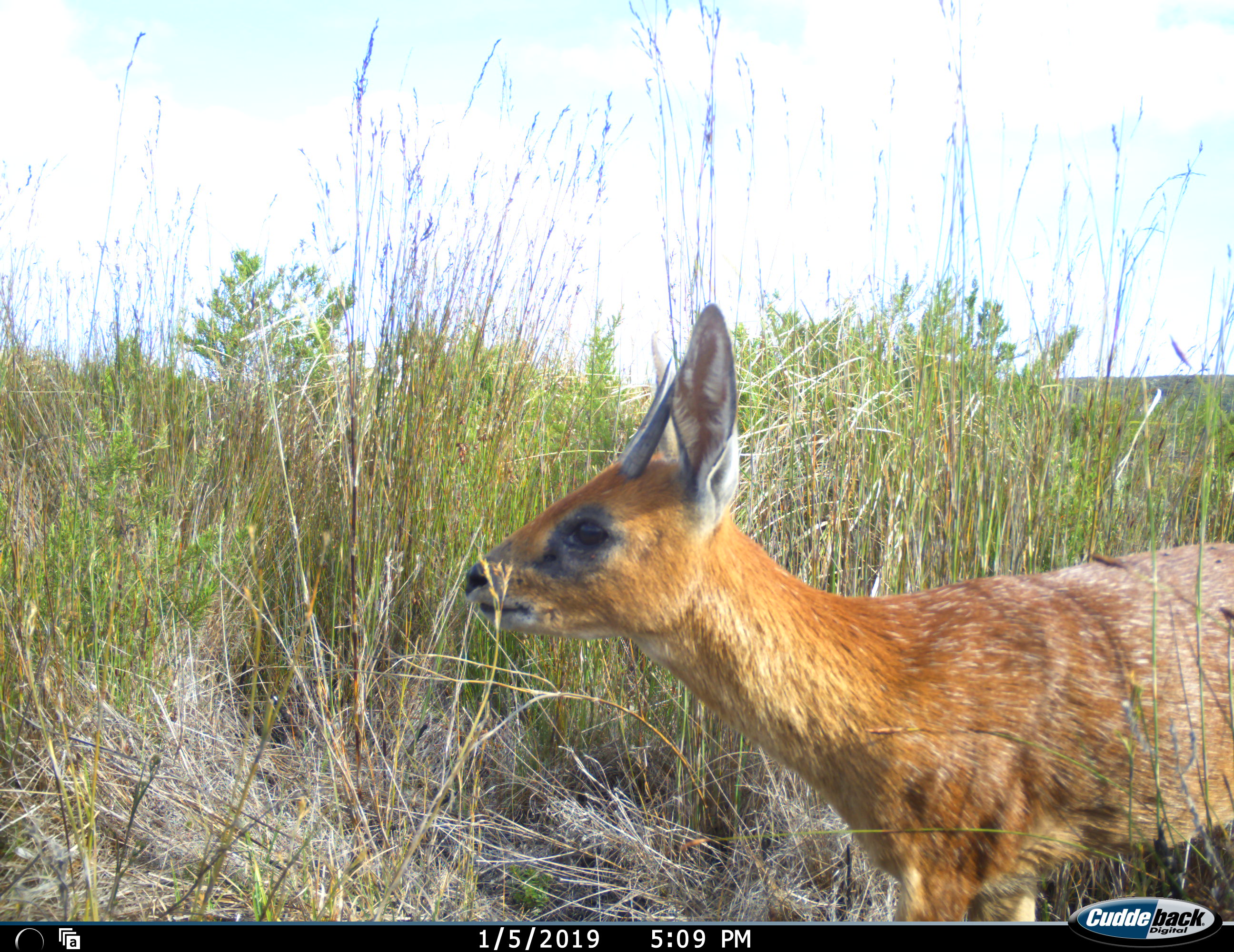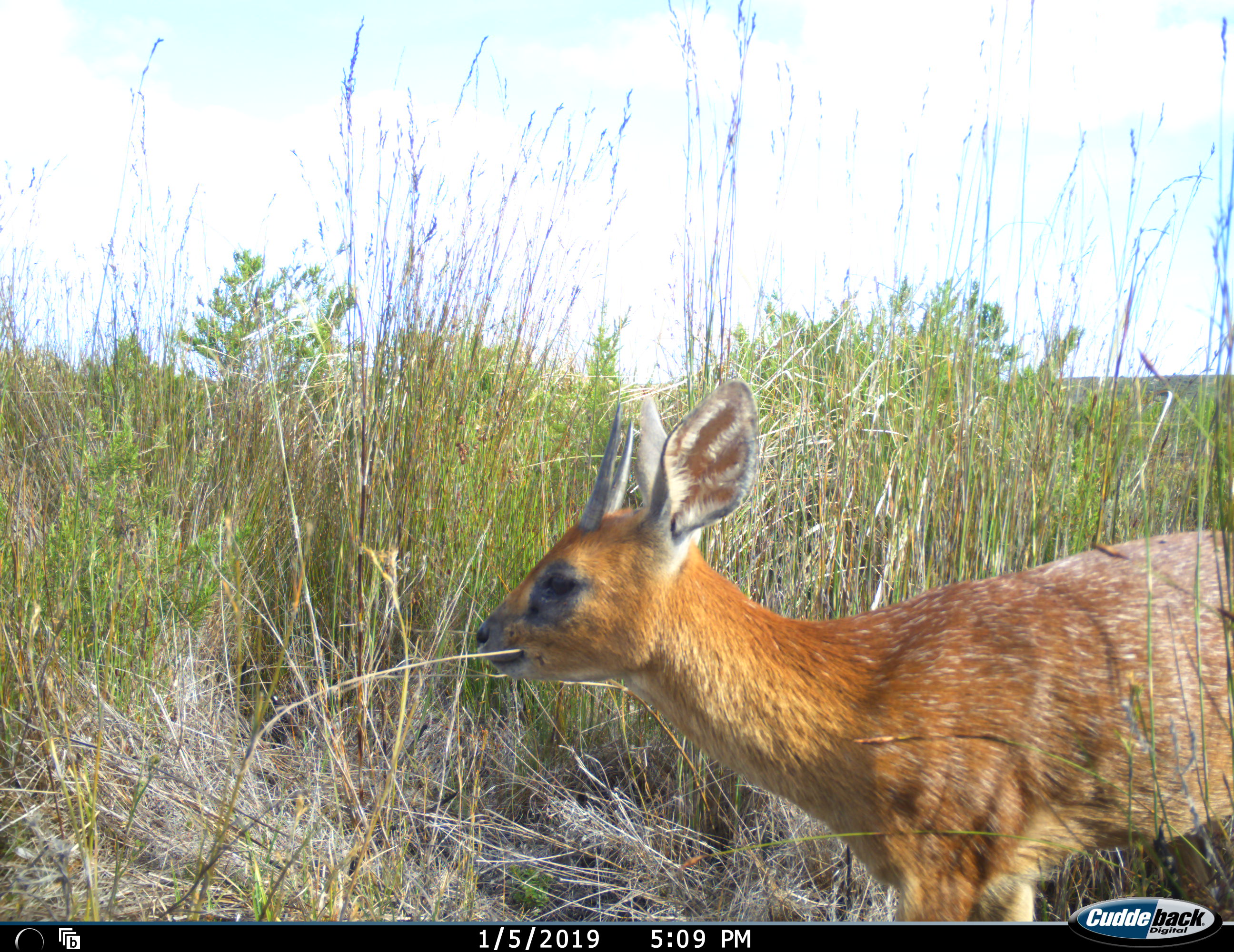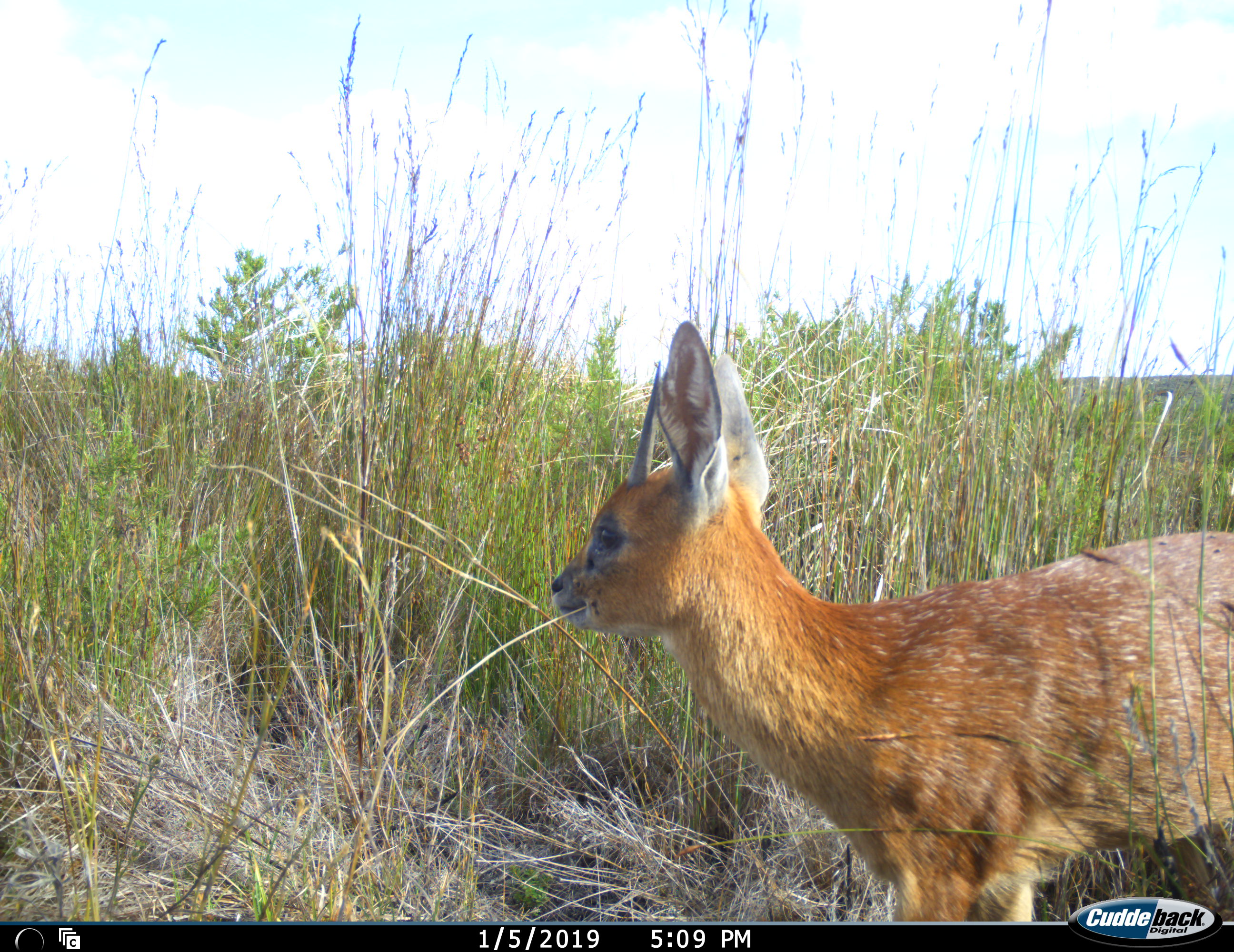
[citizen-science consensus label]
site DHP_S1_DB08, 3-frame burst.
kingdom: Animalia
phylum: Chordata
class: Mammalia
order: Artiodactyla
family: Bovidae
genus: Oreotragus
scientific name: Oreotragus oreotragus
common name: klipspringer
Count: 1.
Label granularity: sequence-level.